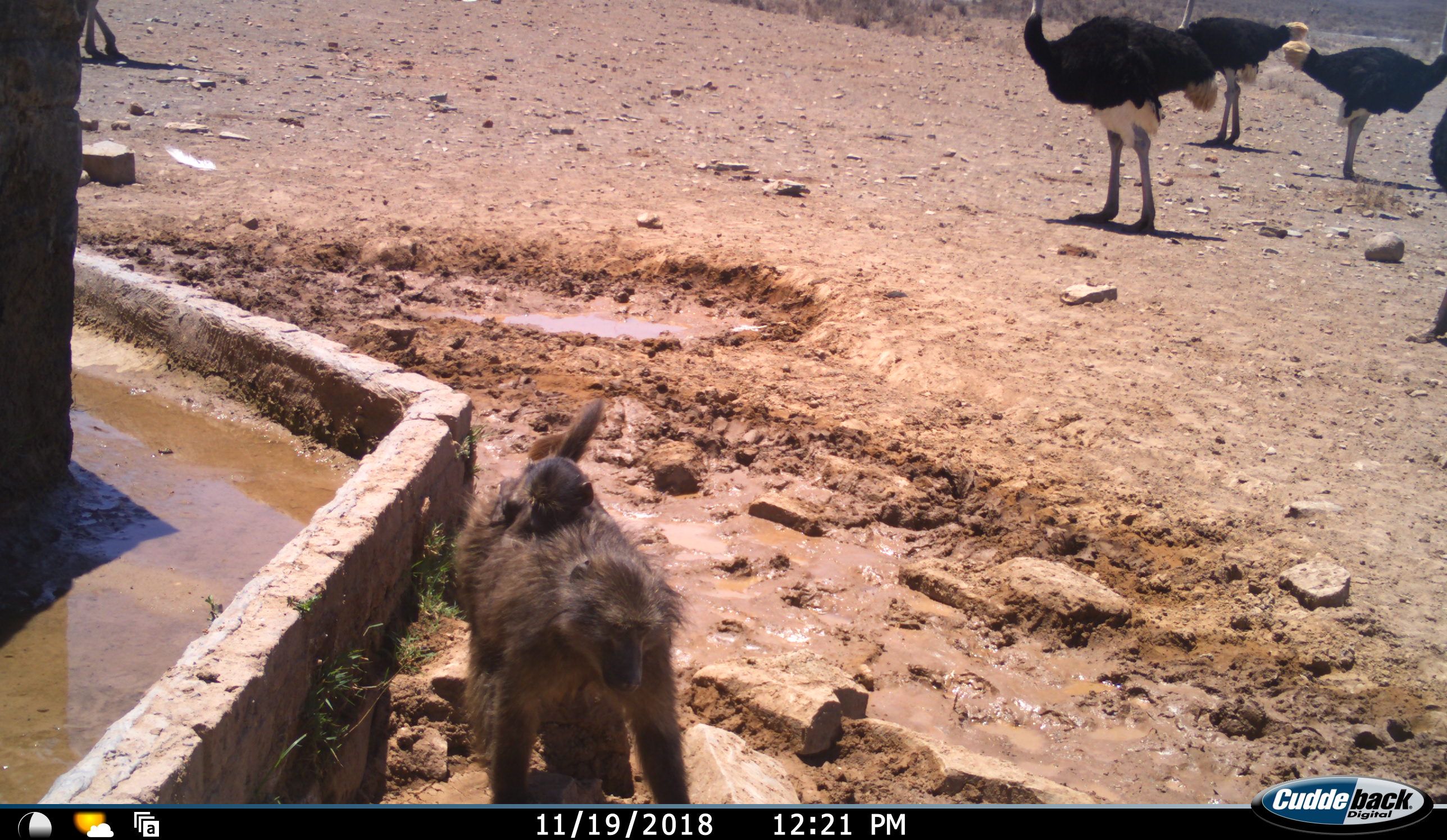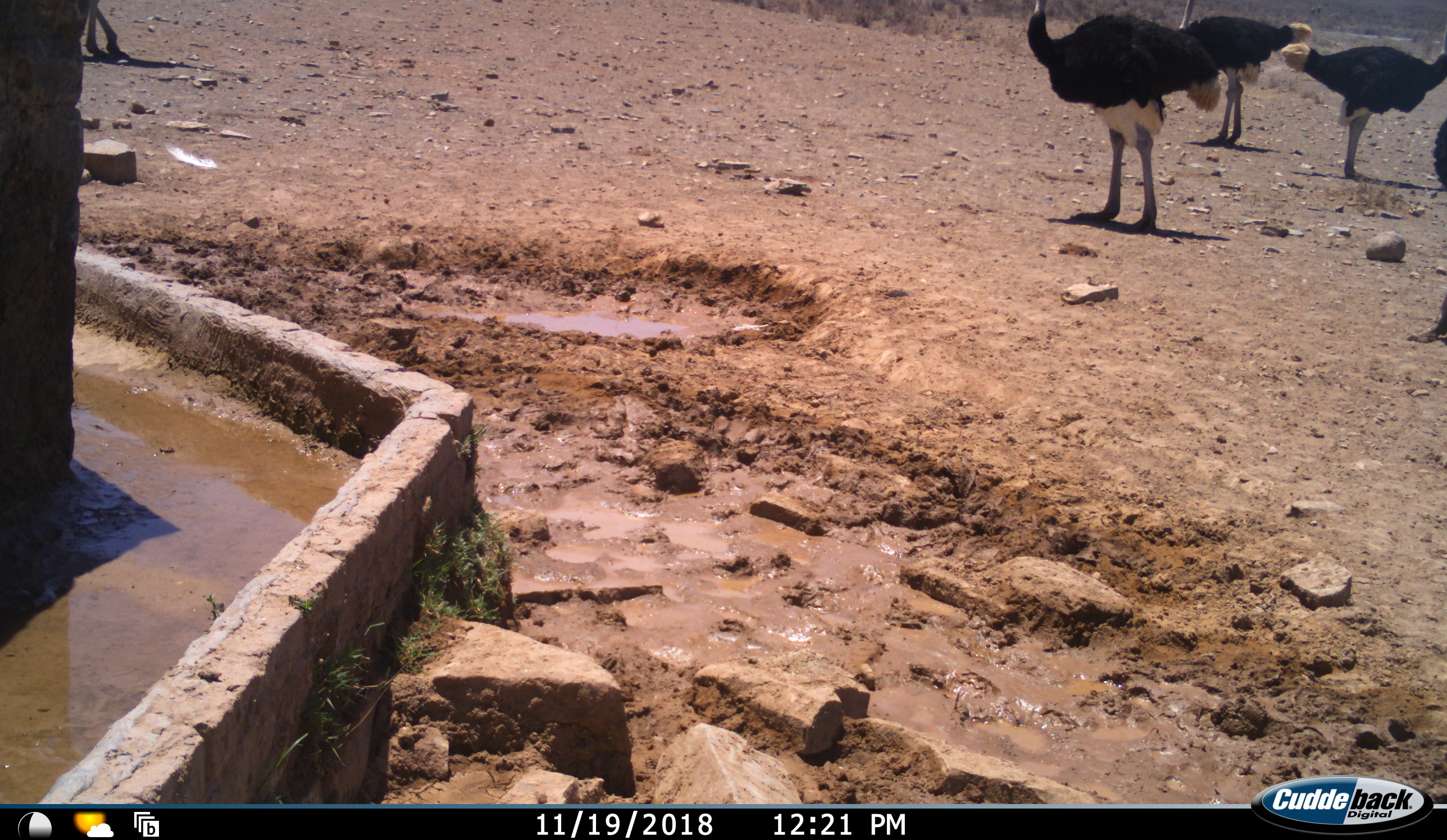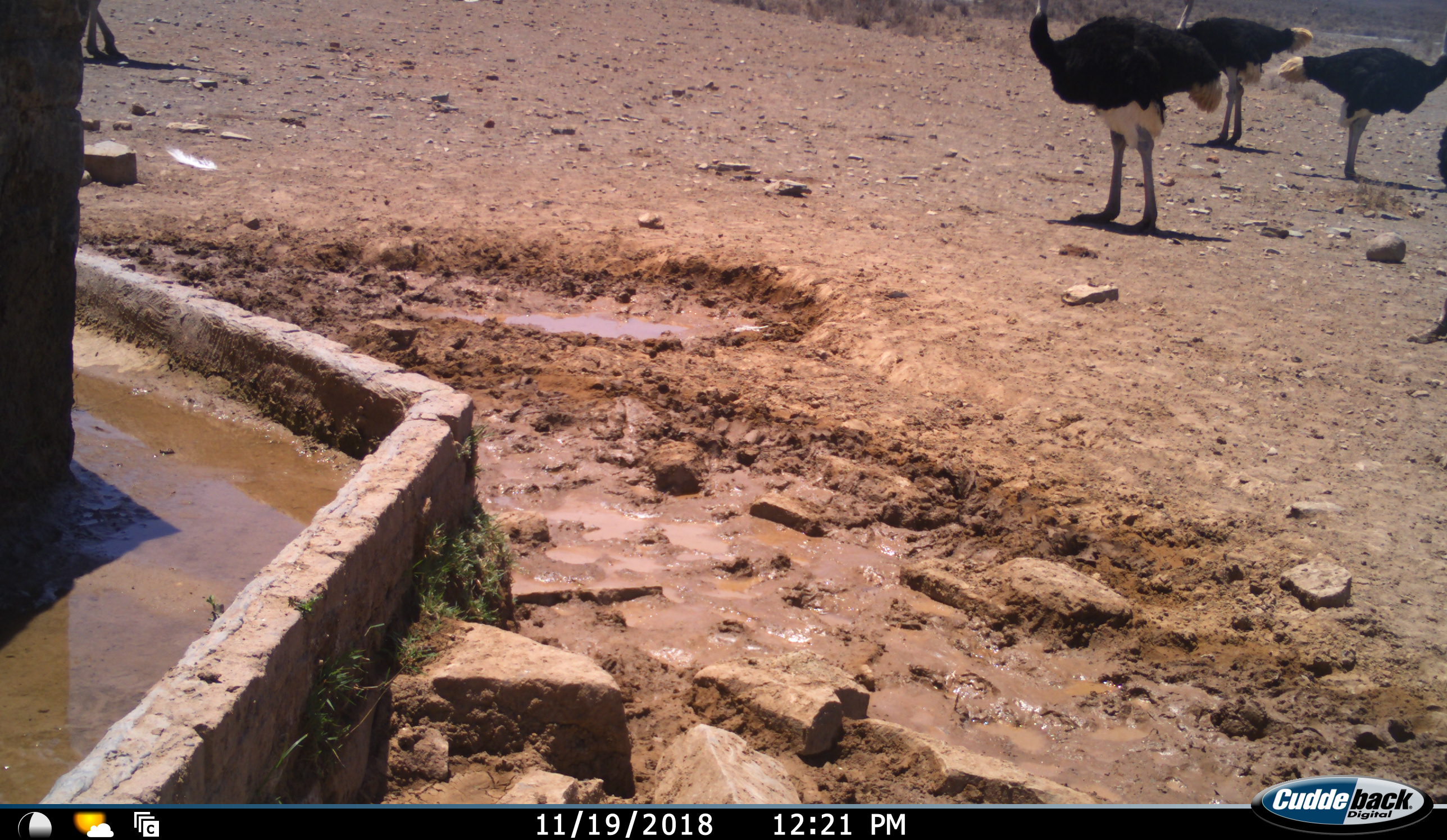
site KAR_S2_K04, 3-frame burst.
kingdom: Animalia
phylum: Chordata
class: Mammalia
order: Primates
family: Cercopithecidae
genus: Papio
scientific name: Papio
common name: baboon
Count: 2.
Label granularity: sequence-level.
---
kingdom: Animalia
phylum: Chordata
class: Aves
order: Struthioniformes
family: Struthionidae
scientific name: Struthionidae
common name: ostrich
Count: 4.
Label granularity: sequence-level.